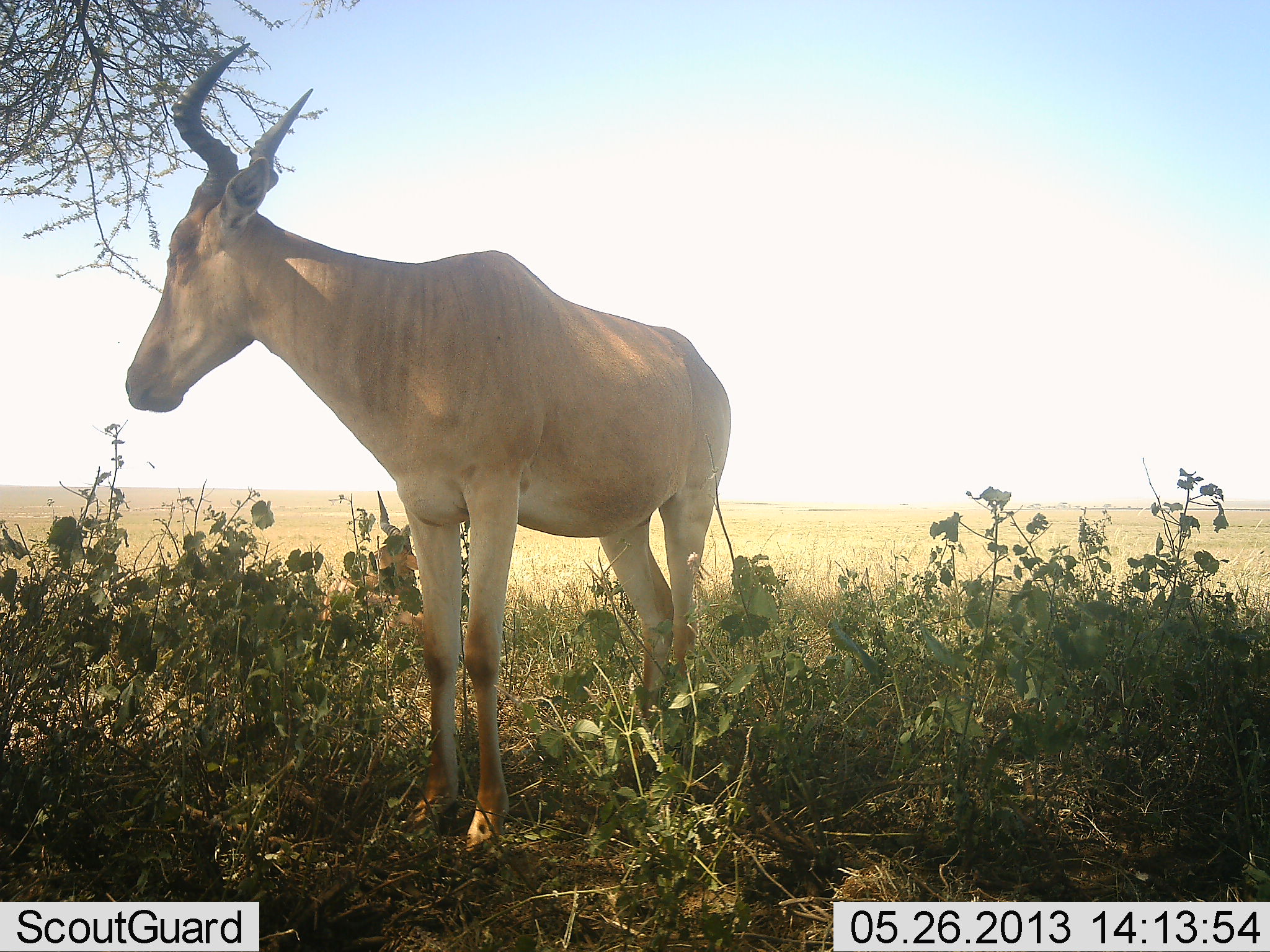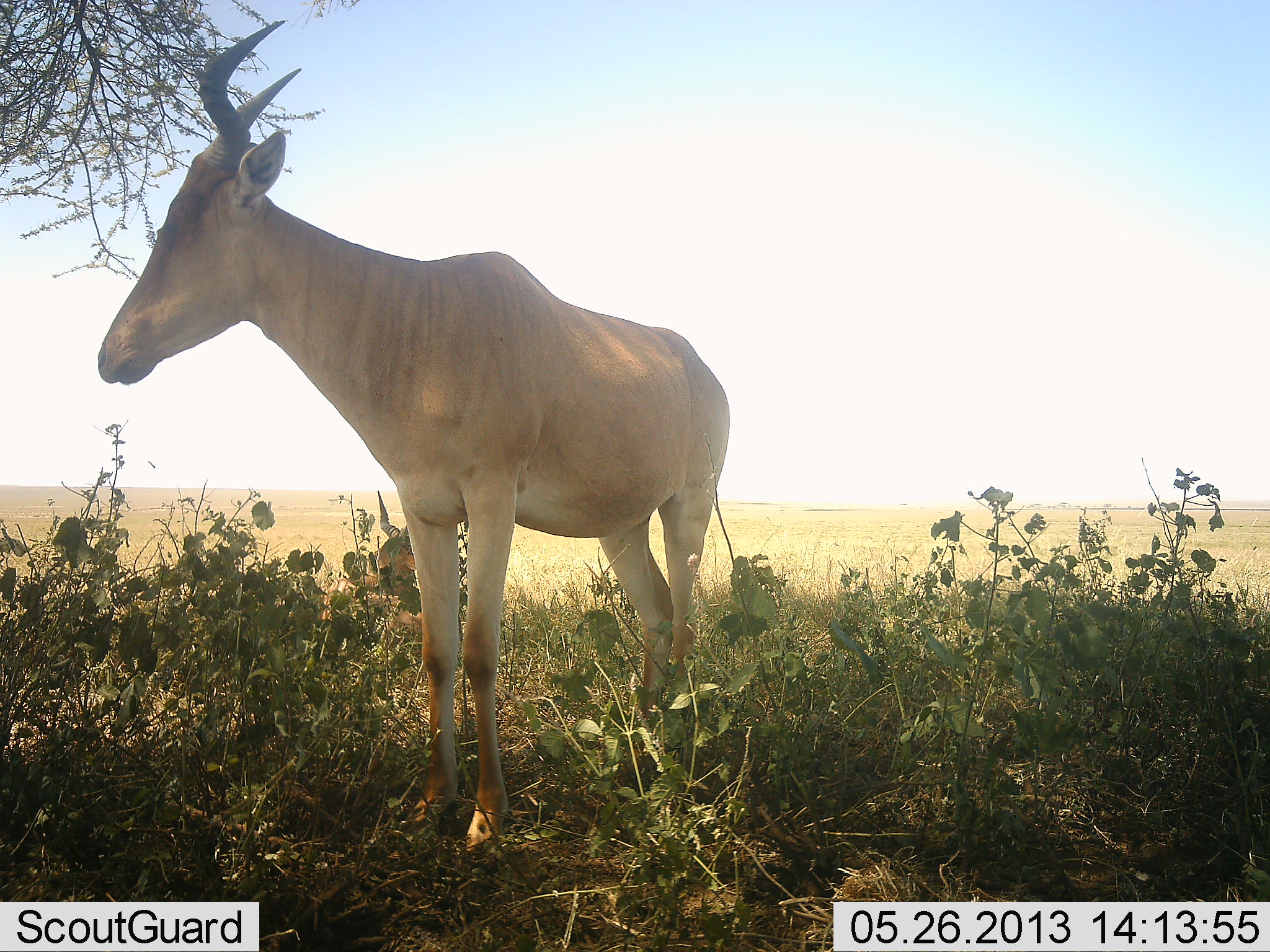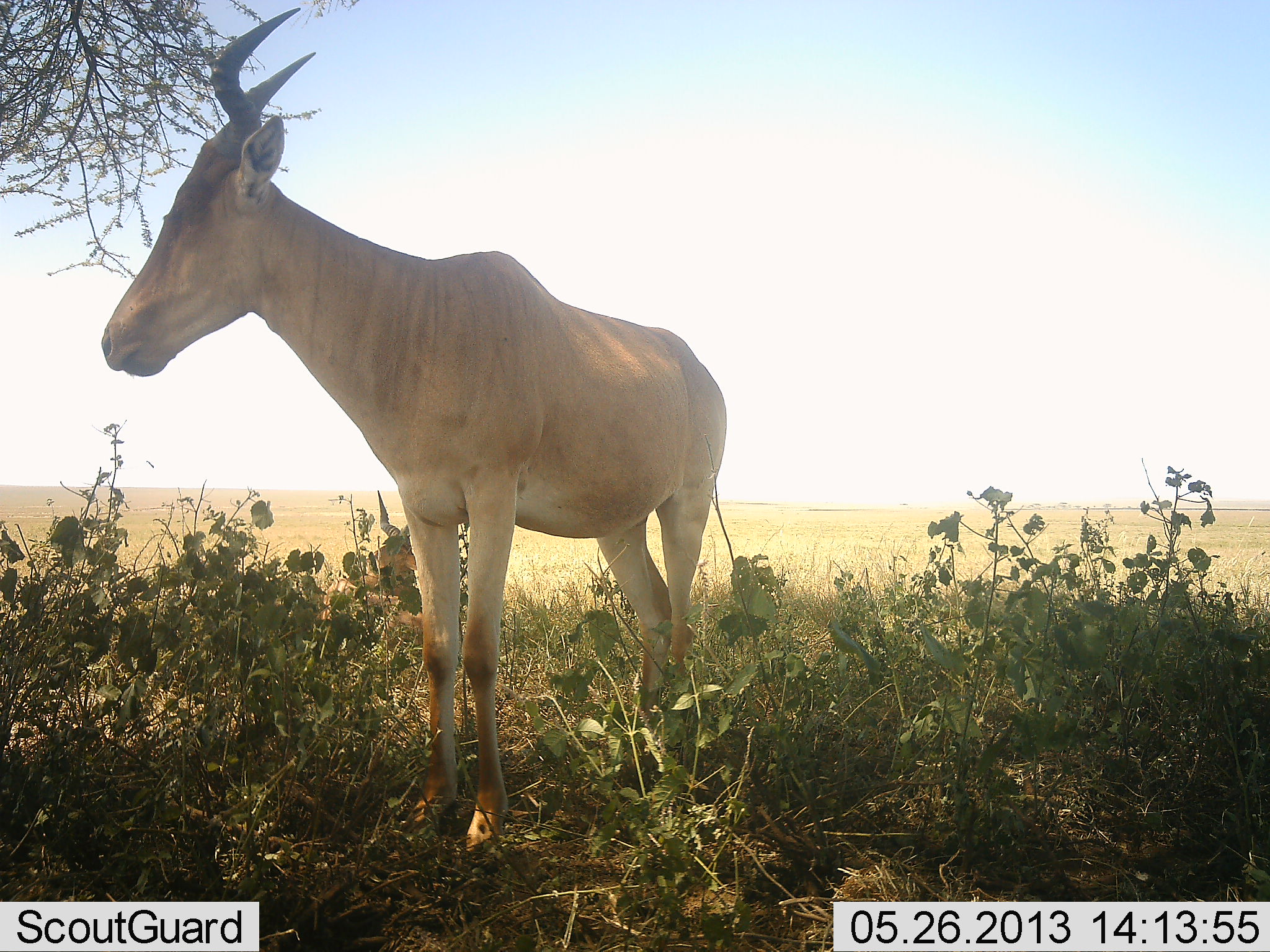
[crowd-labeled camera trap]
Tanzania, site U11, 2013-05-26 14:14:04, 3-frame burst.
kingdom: Animalia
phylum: Chordata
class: Mammalia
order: Artiodactyla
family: Bovidae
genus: Alcelaphus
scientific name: Alcelaphus buselaphus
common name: hartebeest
Hartebeest (Alcelaphus buselaphus), count 1. Behavior (volunteer vote fractions): standing 96%, resting 11%, moving 4%, interacting 0%. Young present (vote fraction): 0%. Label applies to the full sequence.